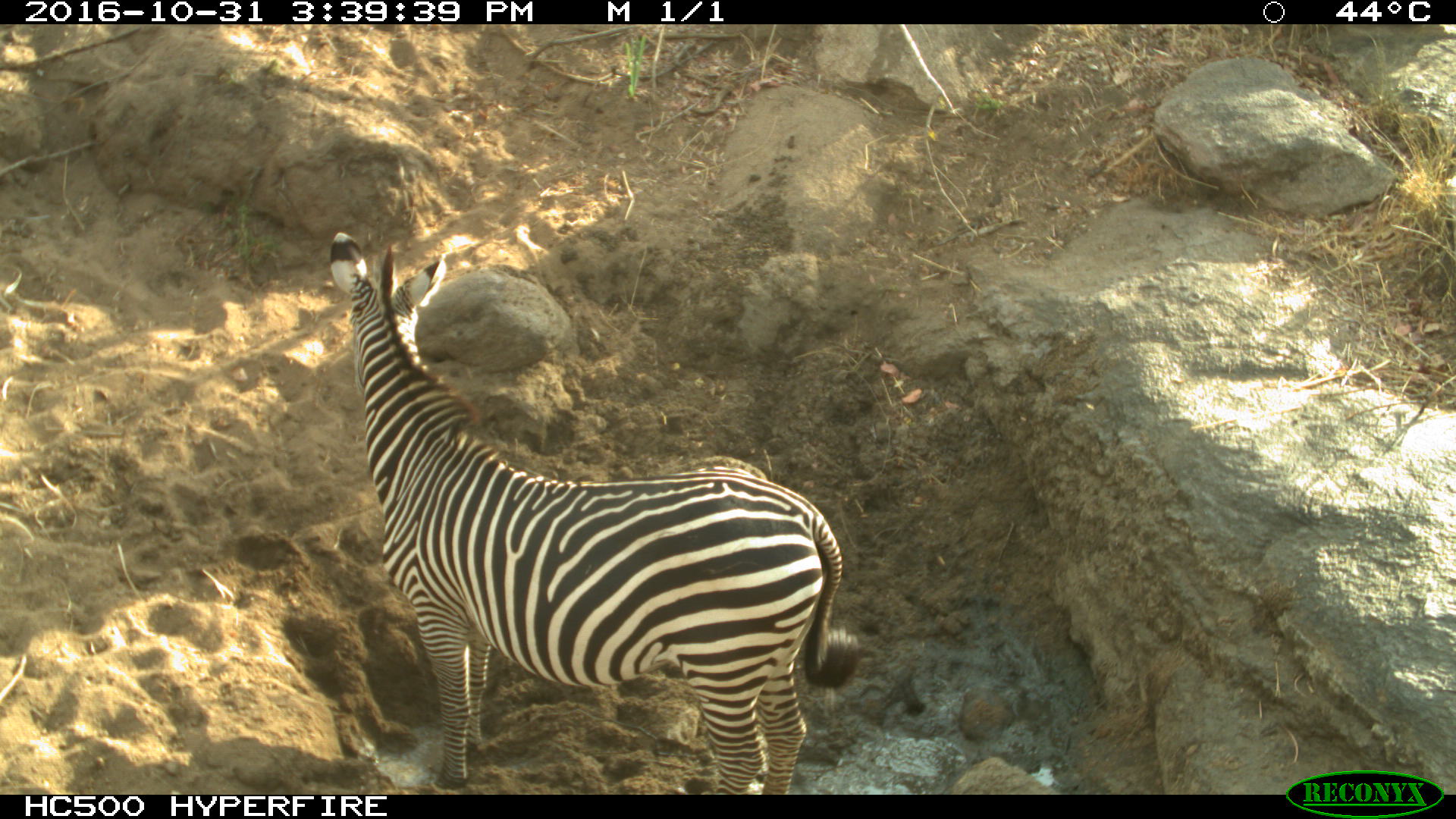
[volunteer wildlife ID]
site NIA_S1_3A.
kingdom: Animalia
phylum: Chordata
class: Mammalia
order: Perissodactyla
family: Equidae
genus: Equus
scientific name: Equus quagga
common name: plains zebra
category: zebraplains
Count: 1.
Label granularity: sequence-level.